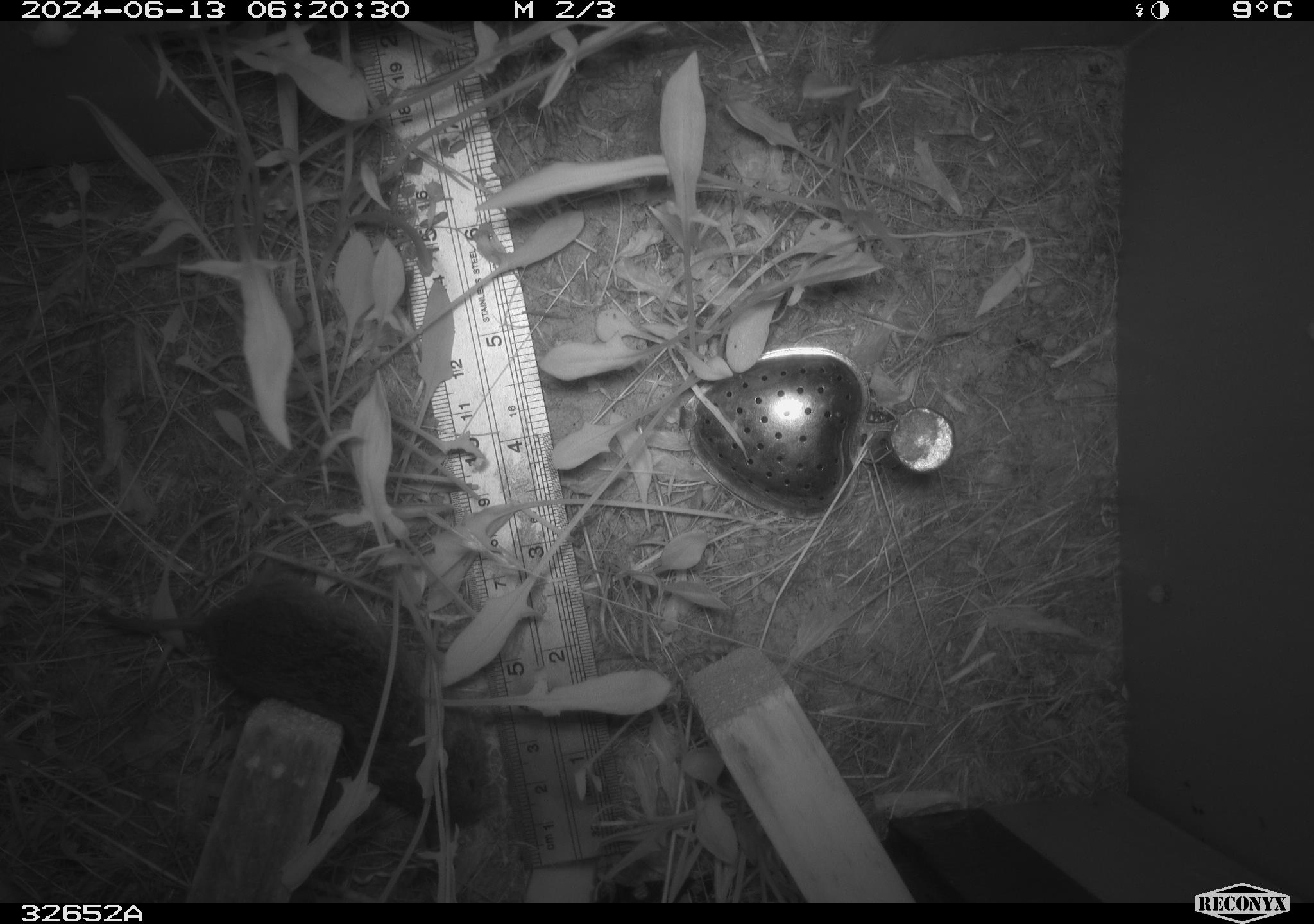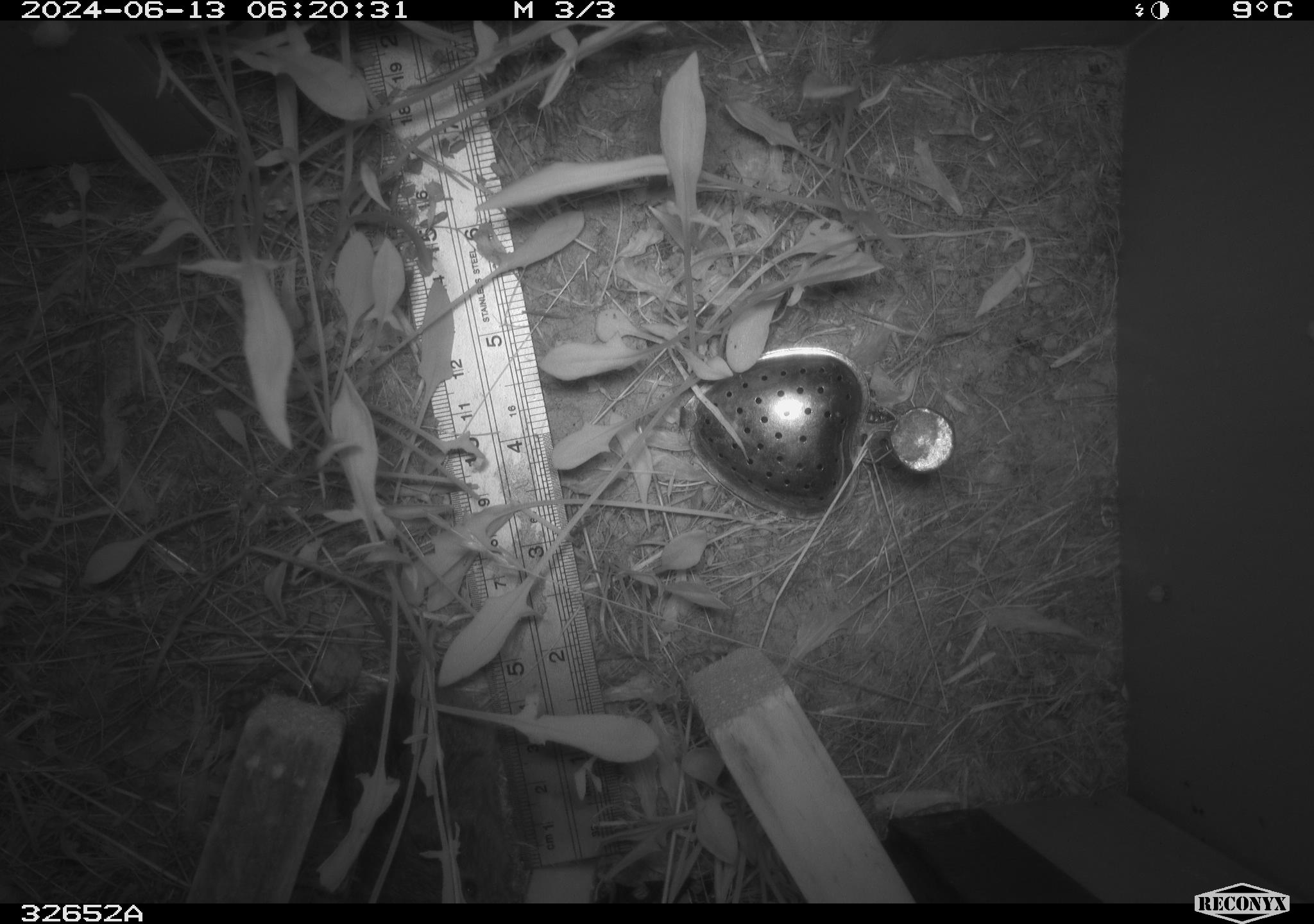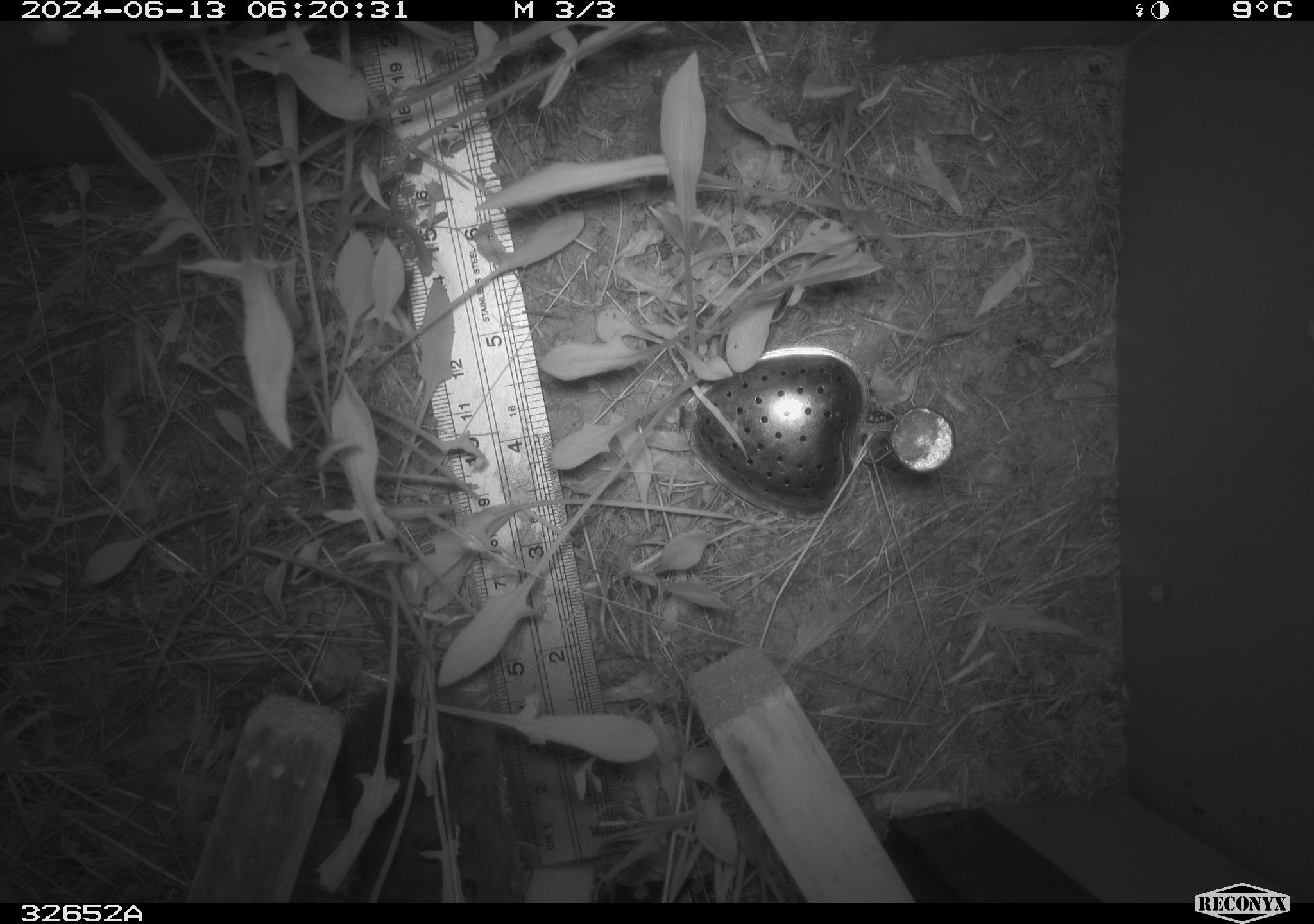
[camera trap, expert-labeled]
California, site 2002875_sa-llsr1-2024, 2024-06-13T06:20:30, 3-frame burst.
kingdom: Animalia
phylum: Chordata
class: Mammalia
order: Rodentia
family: Cricetidae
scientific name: Arvicolinae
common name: voles, lemmings, and muskrats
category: arvicolinae subfamily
Arvicolinae subfamily (voles, lemmings, and muskrats) (Arvicolinae).